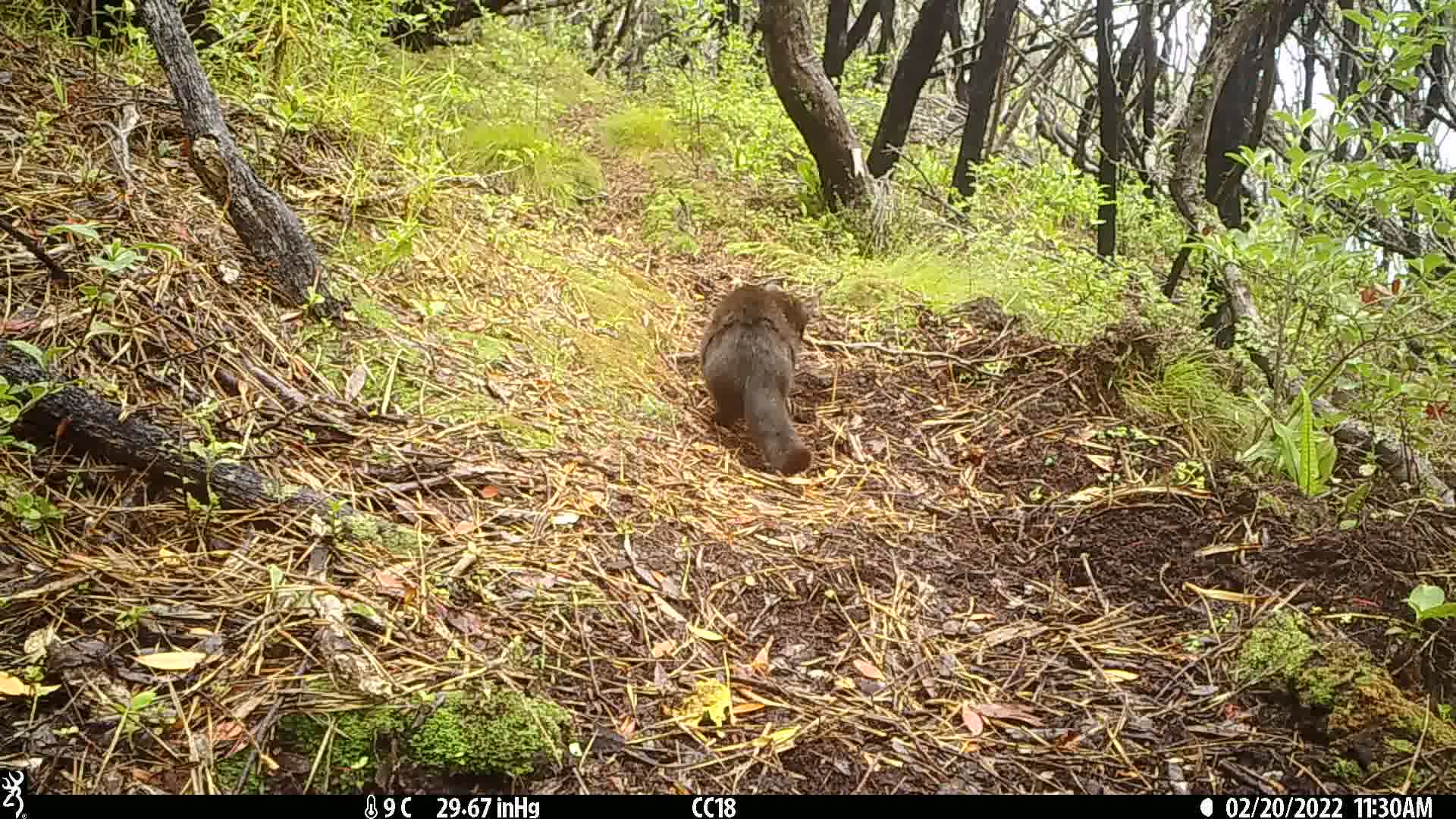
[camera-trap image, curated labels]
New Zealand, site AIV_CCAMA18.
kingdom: Animalia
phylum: Chordata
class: Mammalia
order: Carnivora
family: Felidae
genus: Felis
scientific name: Felis catus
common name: domestic cat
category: cat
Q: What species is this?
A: Cat (domestic cat) (Felis catus).